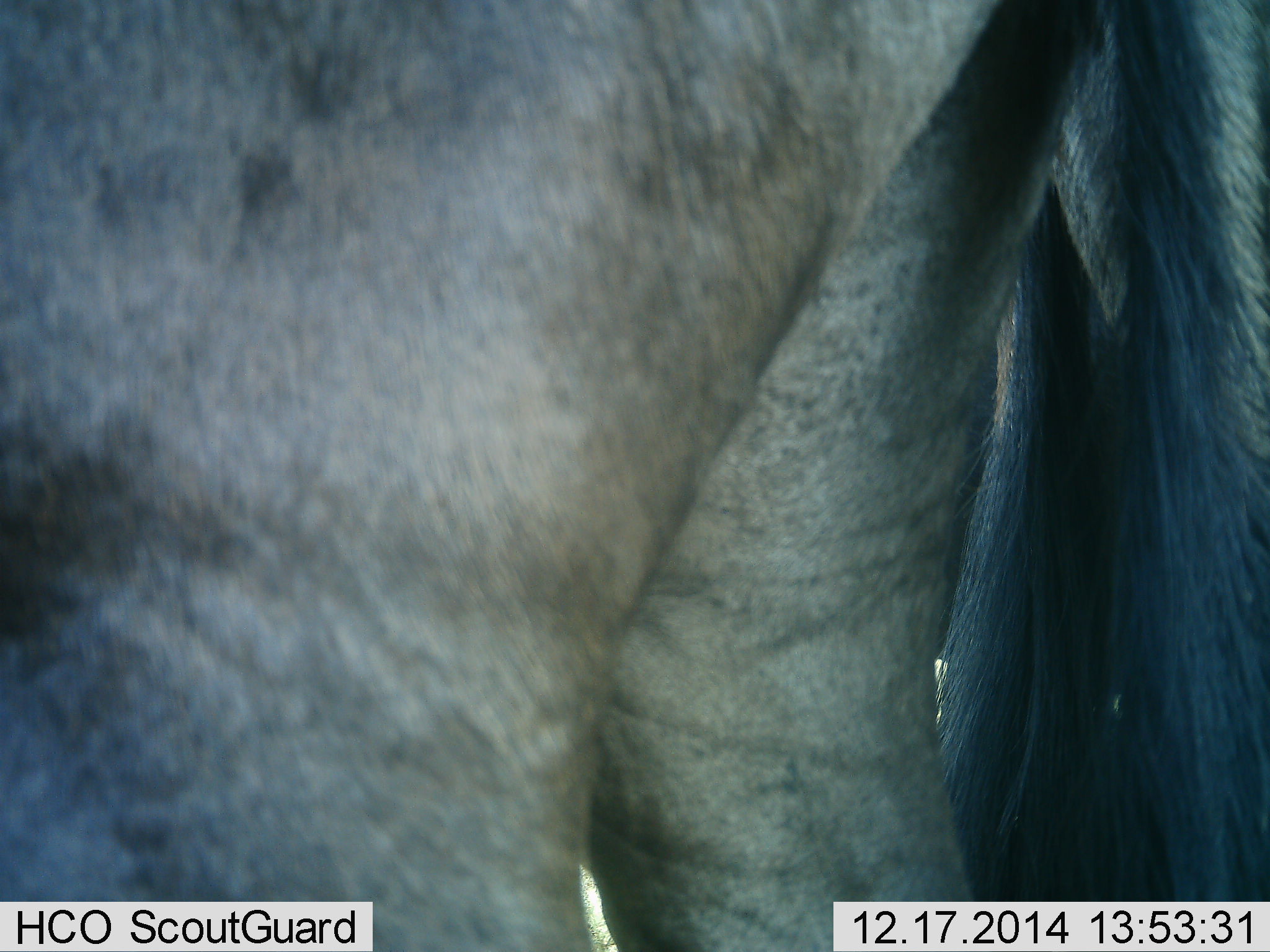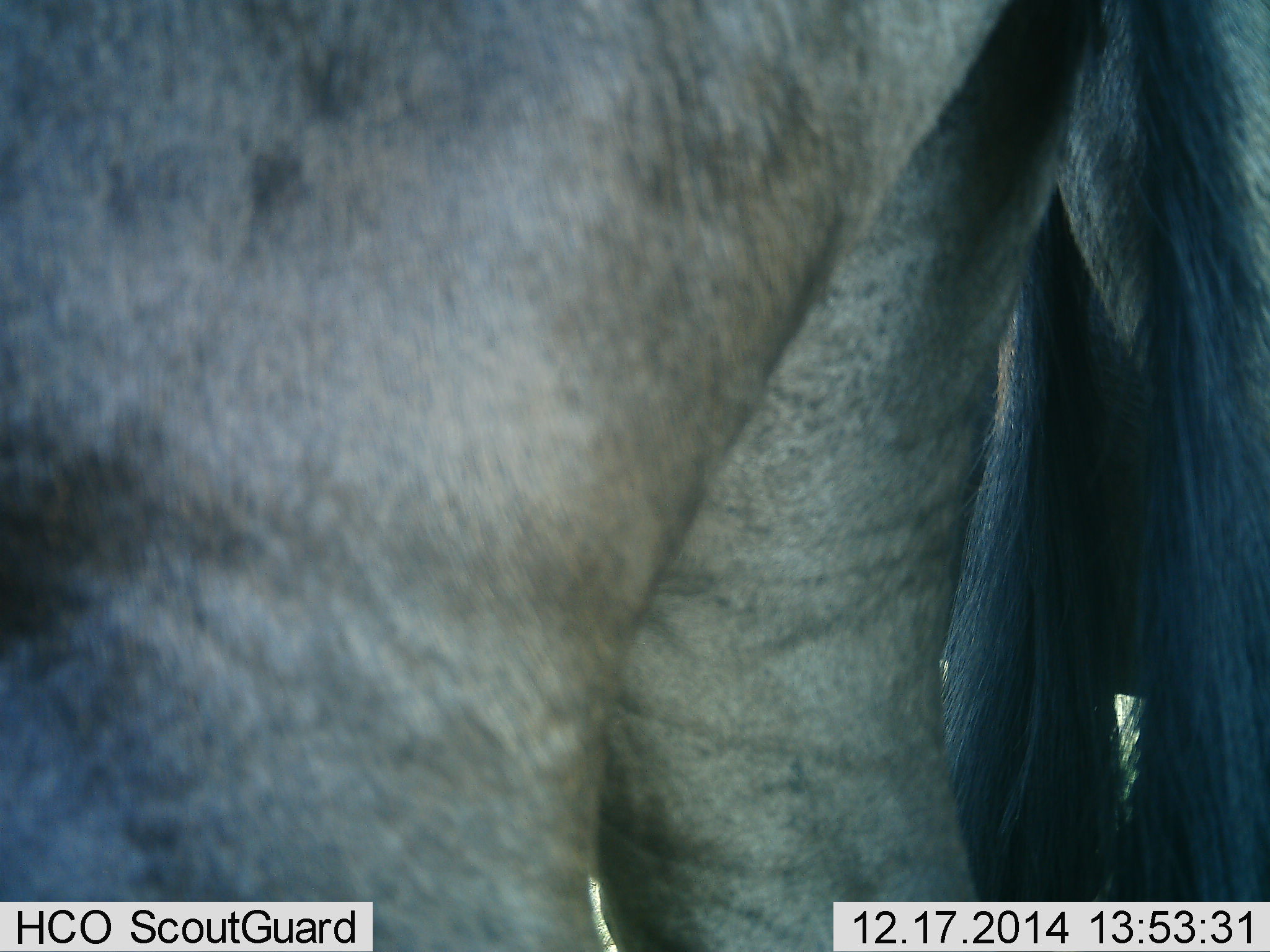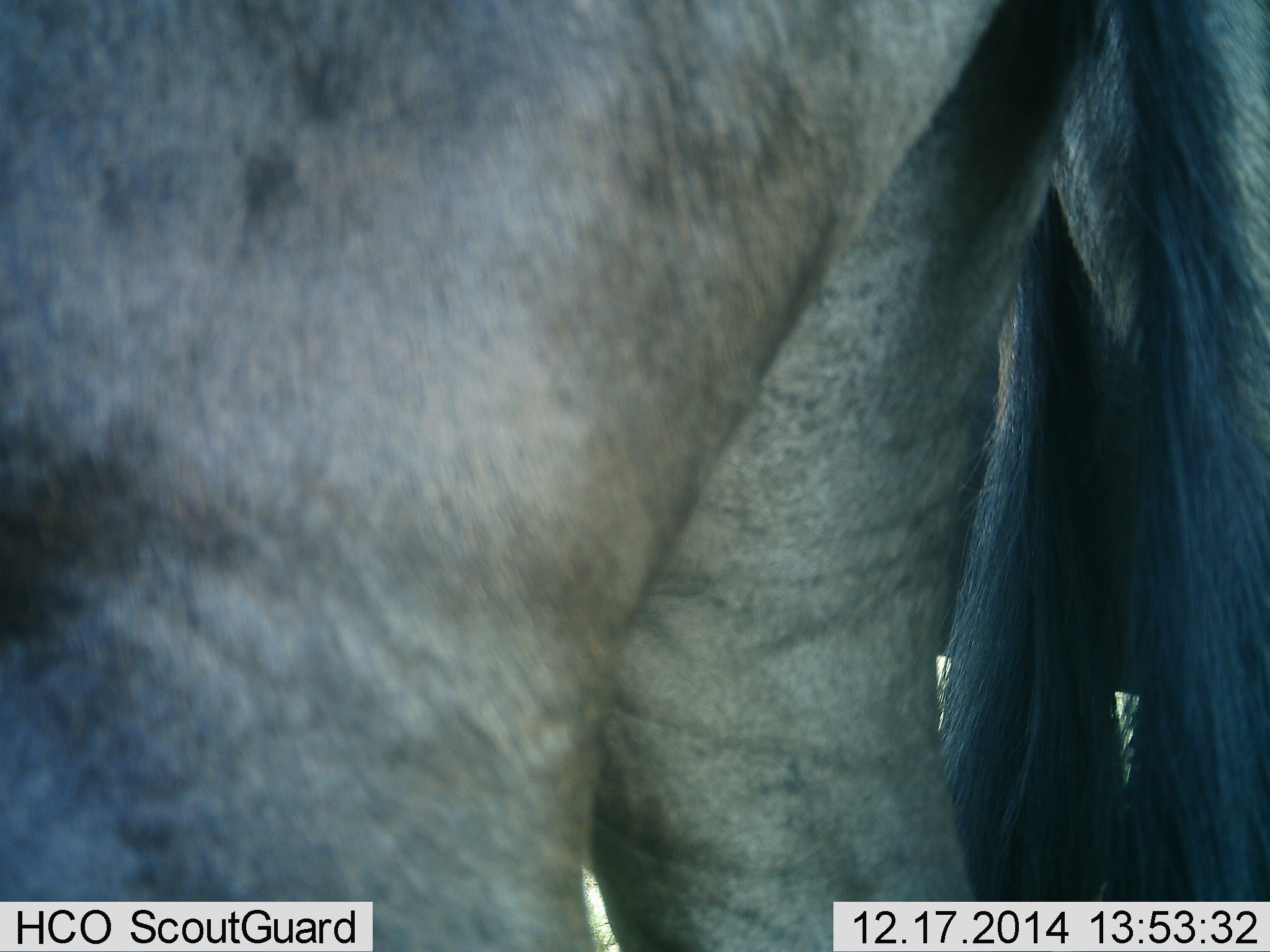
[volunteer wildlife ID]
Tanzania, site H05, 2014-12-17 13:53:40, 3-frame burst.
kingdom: Animalia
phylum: Chordata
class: Mammalia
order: Artiodactyla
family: Bovidae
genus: Connochaetes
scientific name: Connochaetes taurinus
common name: blue wildebeest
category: wildebeest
Wildebeest (blue wildebeest) (Connochaetes taurinus), count 2. Behavior (volunteer vote fractions): standing 100%, resting 0%, moving 0%, interacting 0%. Young present (vote fraction): 0%. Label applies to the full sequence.